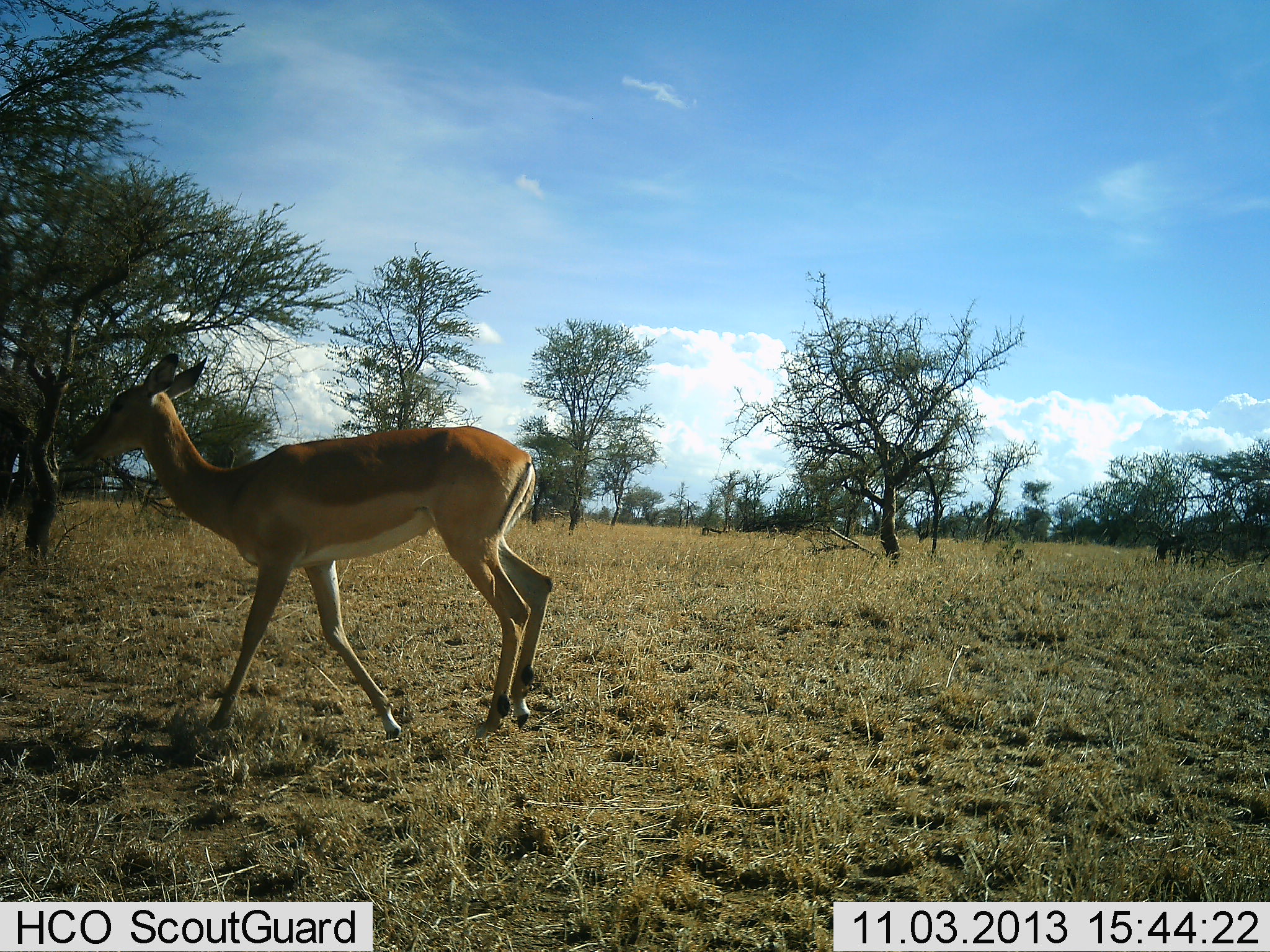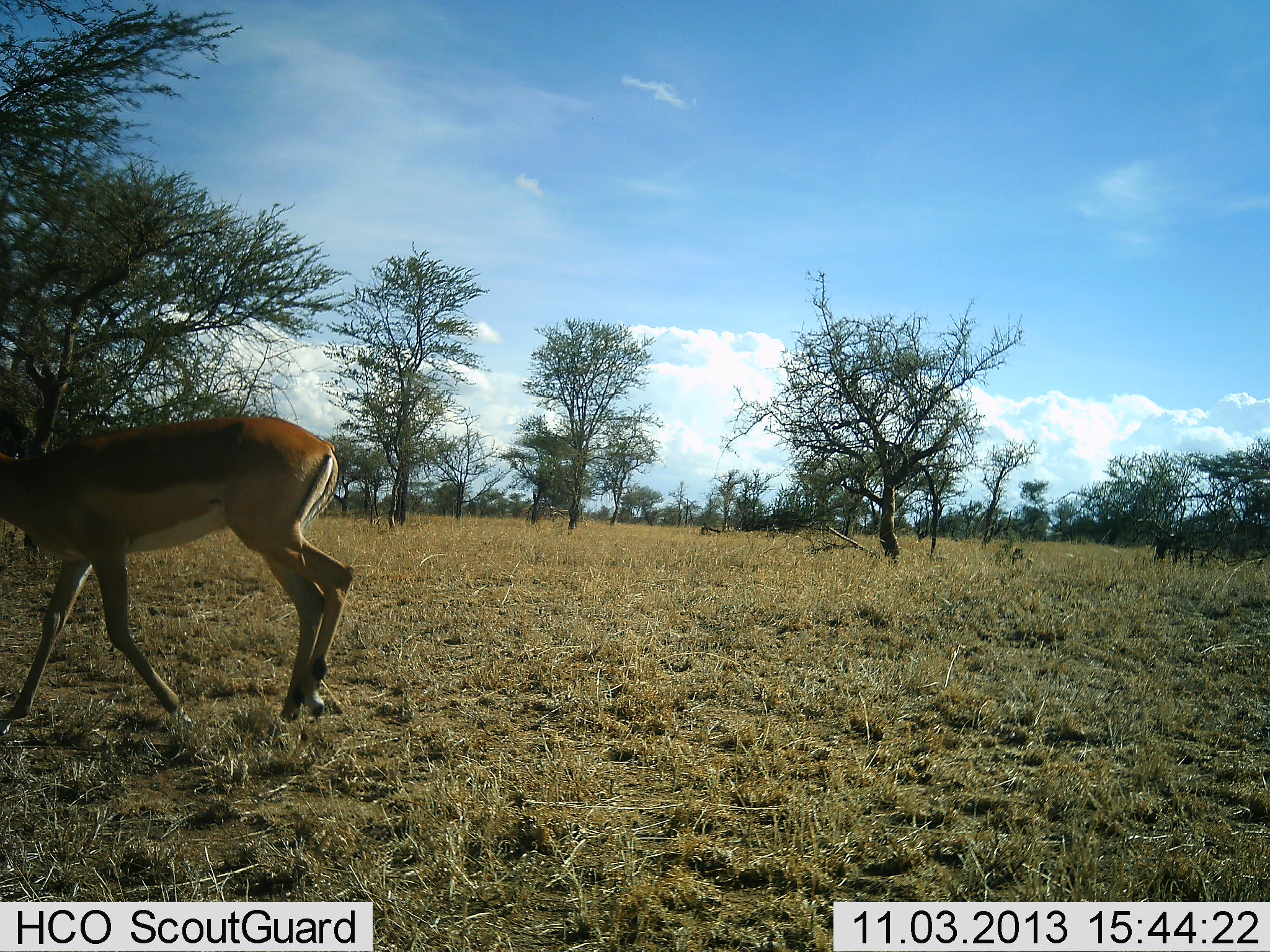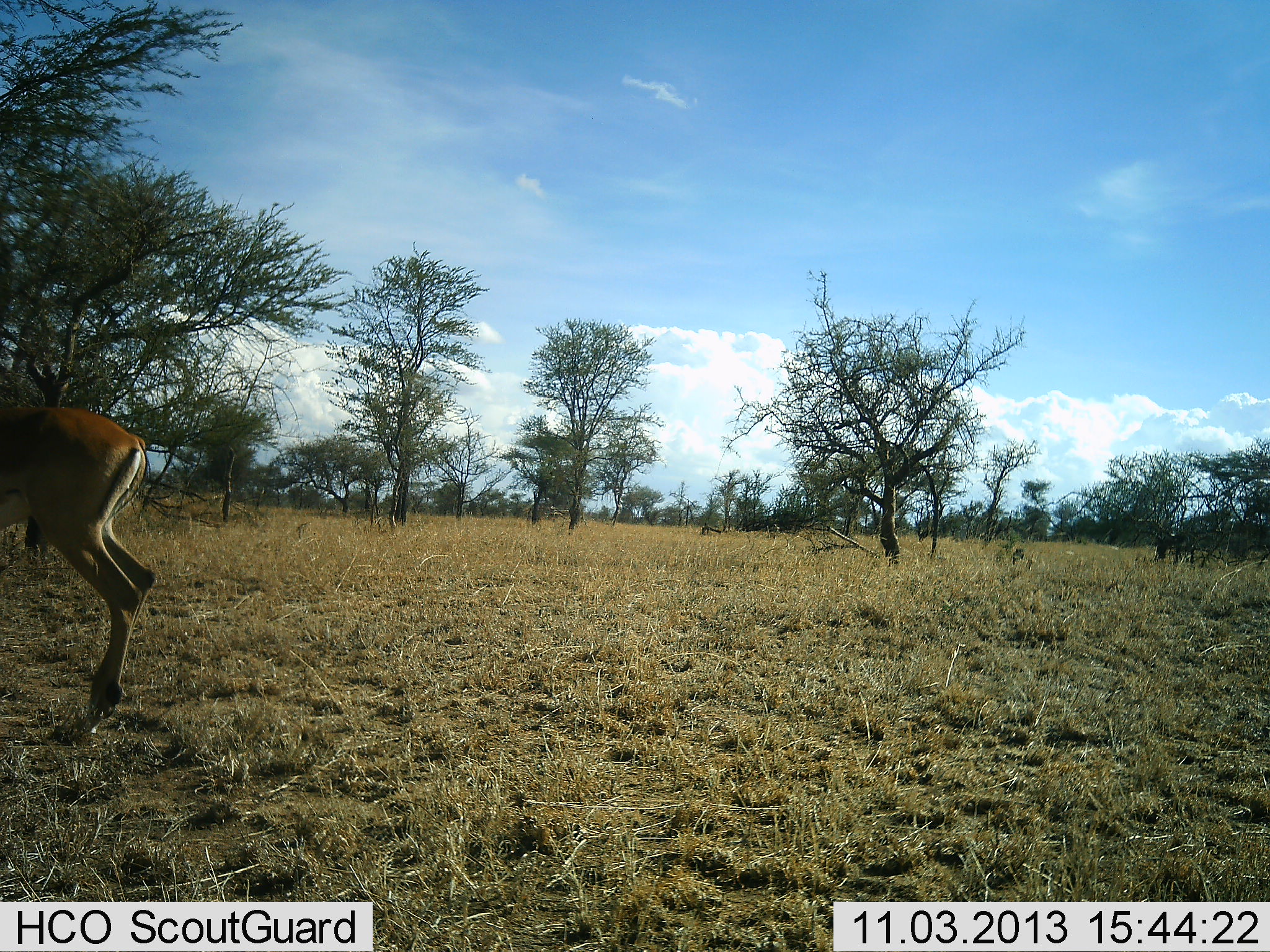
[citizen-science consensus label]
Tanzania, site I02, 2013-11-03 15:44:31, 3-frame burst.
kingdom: Animalia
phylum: Chordata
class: Mammalia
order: Artiodactyla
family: Bovidae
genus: Aepyceros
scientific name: Aepyceros melampus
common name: impala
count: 1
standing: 0%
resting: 0%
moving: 100%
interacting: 0%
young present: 0%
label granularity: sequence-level